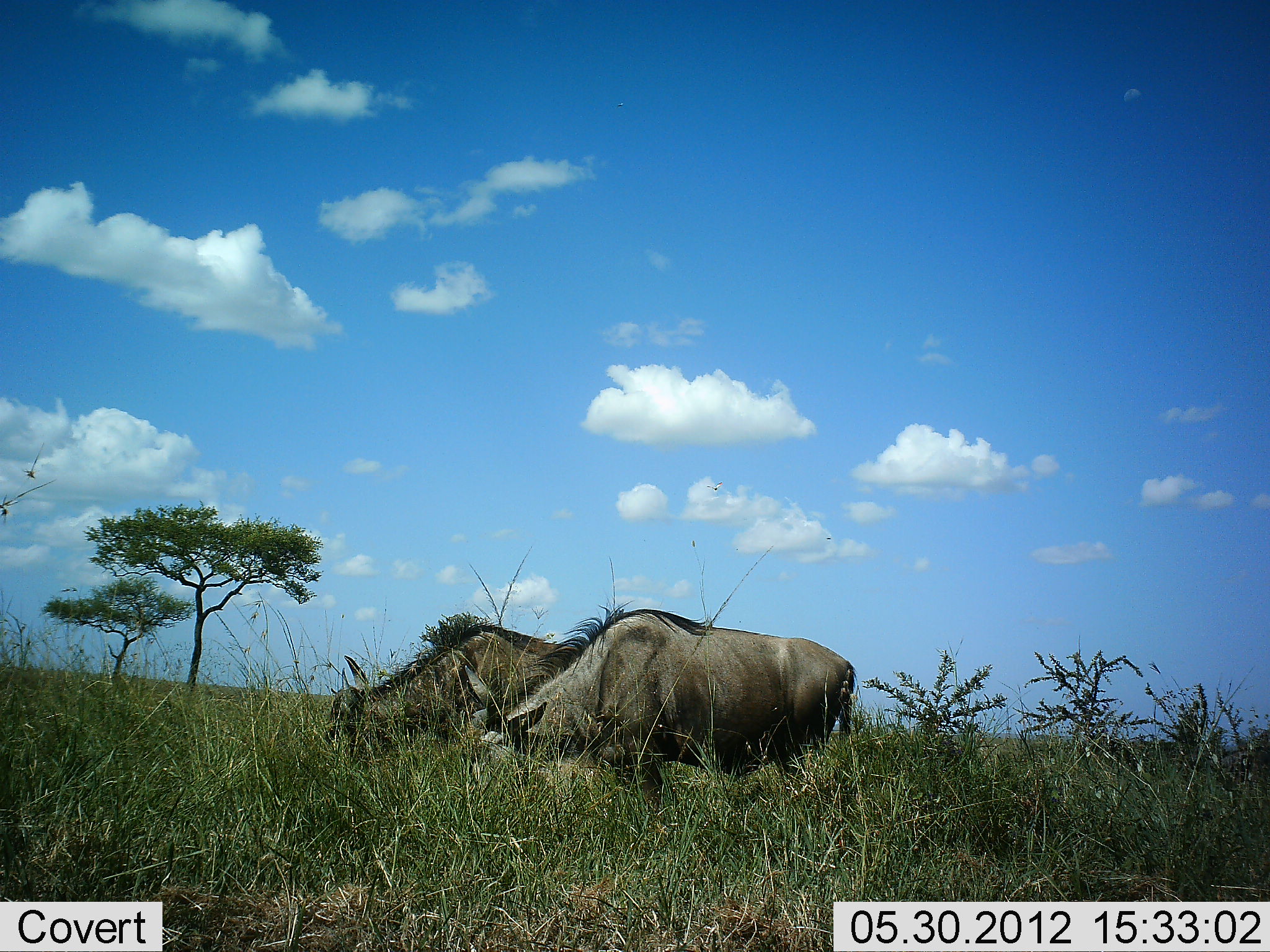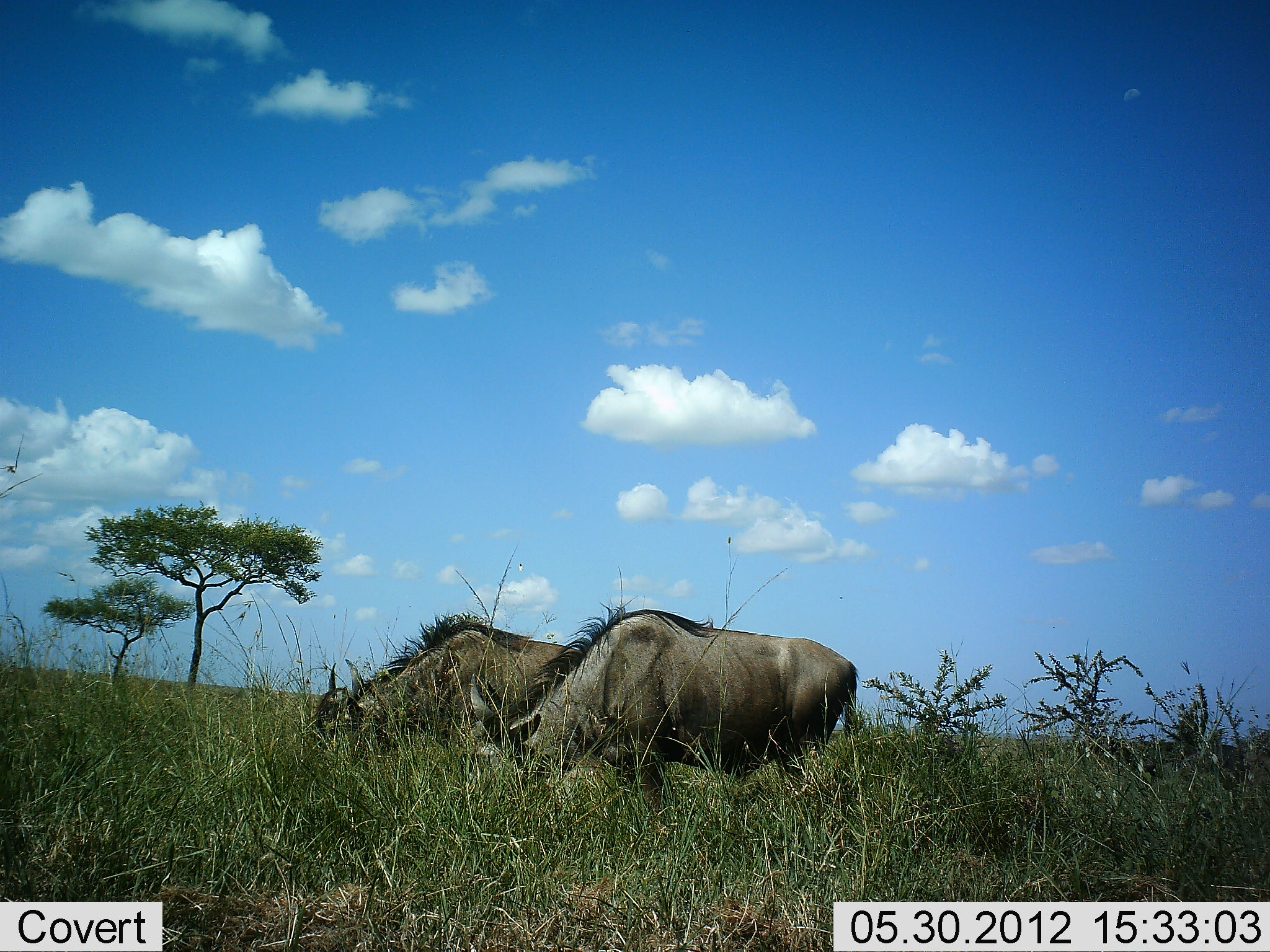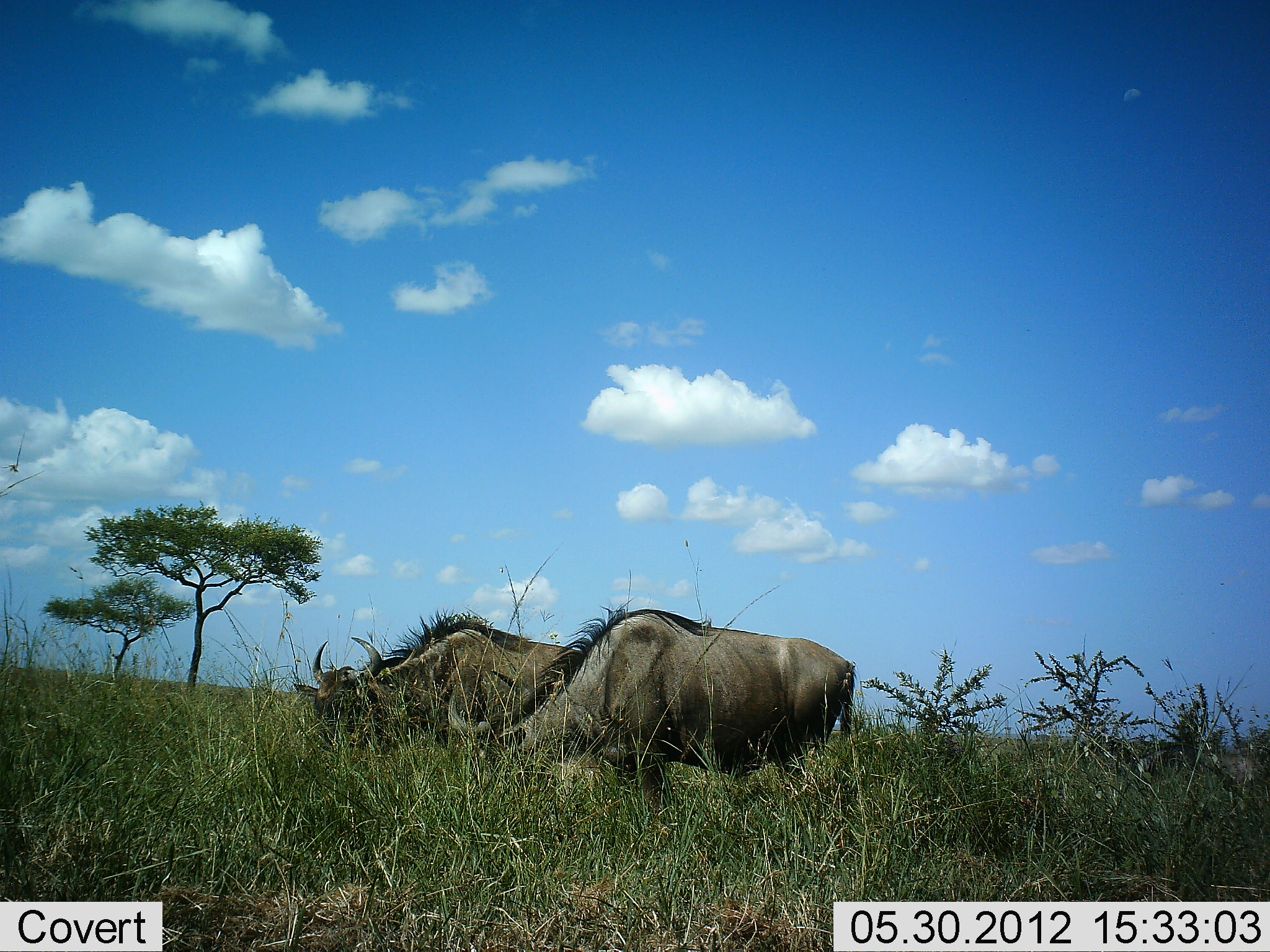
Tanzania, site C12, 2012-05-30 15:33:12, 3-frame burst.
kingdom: Animalia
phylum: Chordata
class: Mammalia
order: Artiodactyla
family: Bovidae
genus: Connochaetes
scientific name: Connochaetes taurinus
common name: blue wildebeest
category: wildebeest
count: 2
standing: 0%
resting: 0%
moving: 9%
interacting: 0%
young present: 0%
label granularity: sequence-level